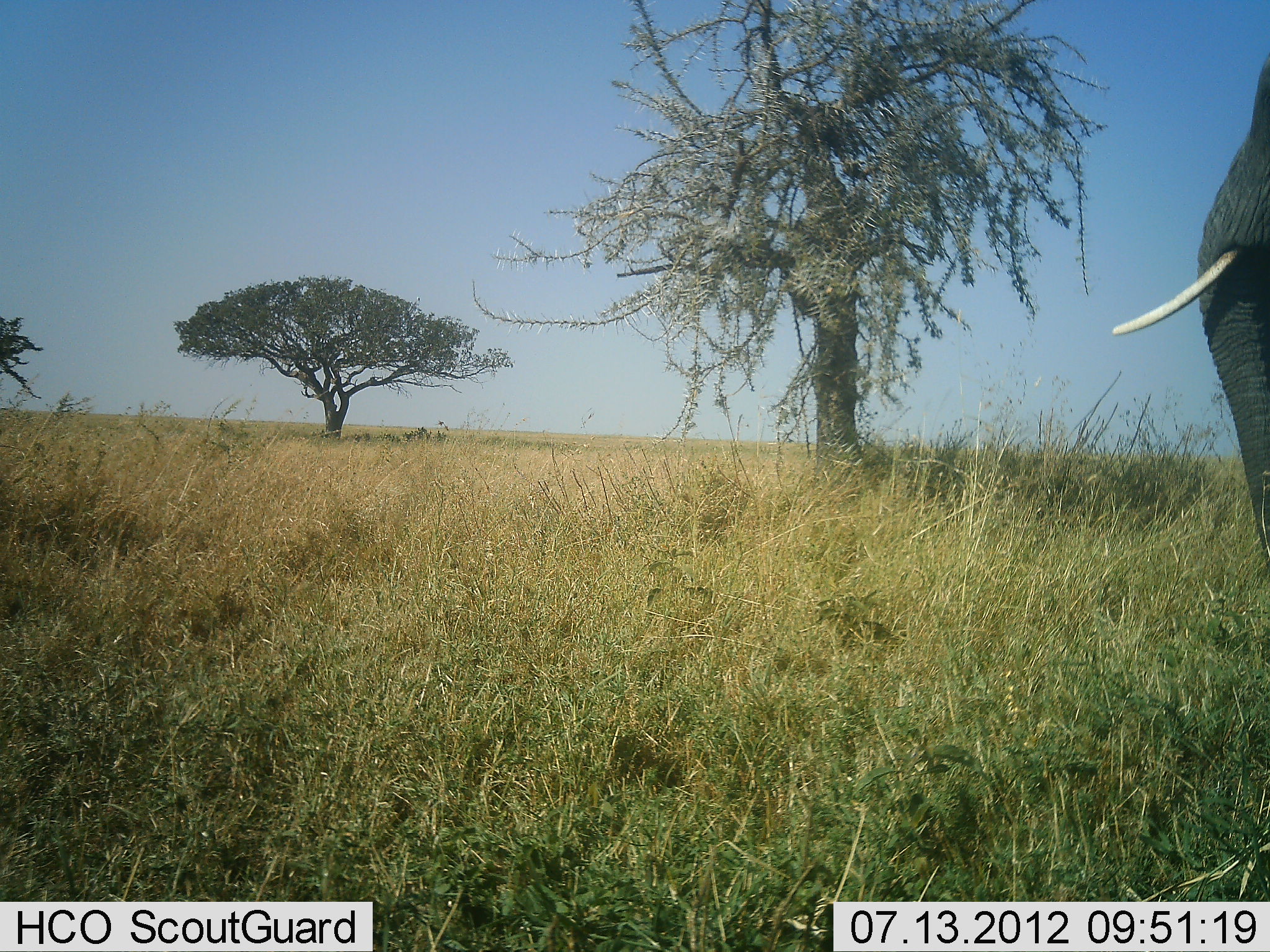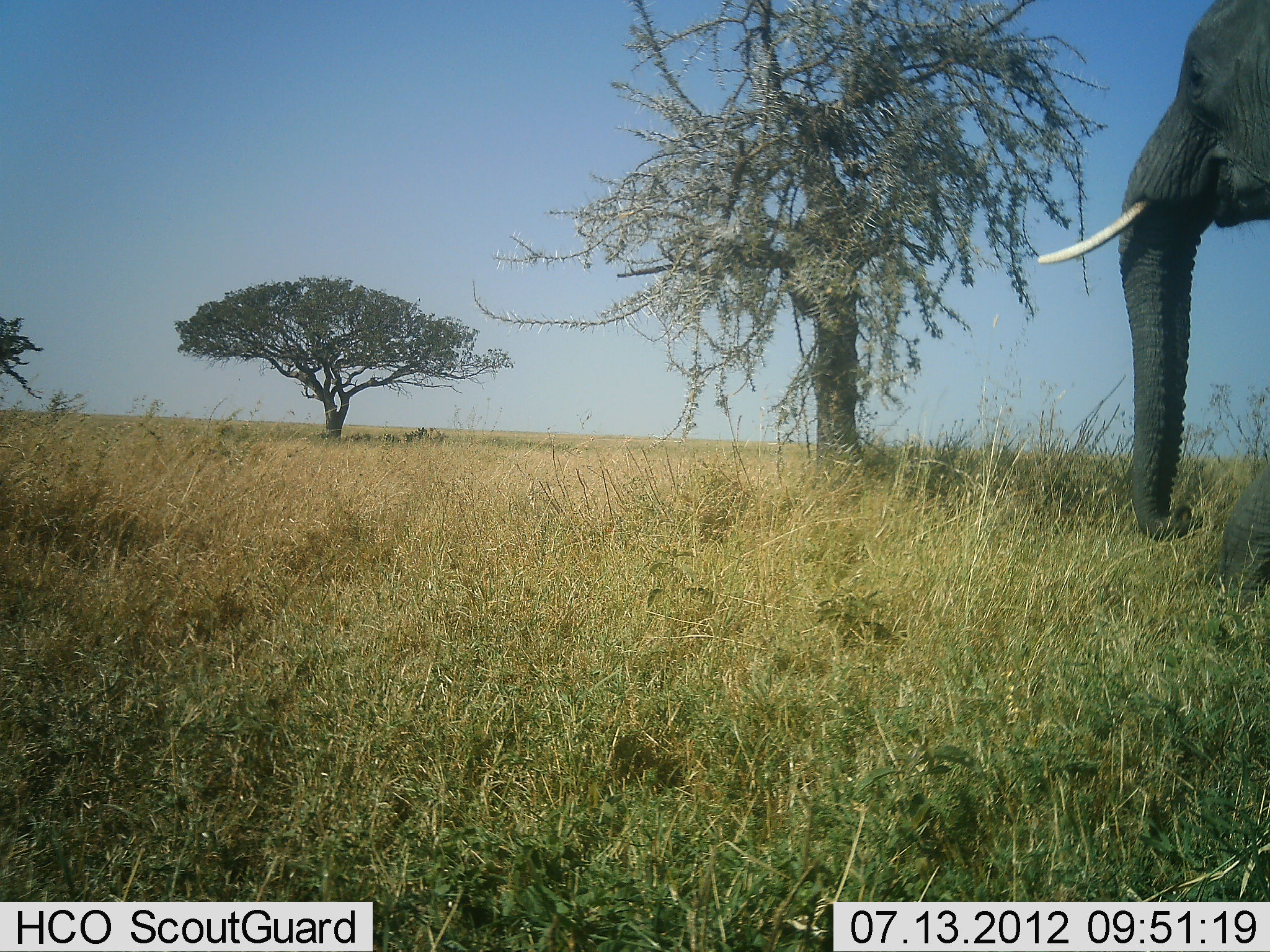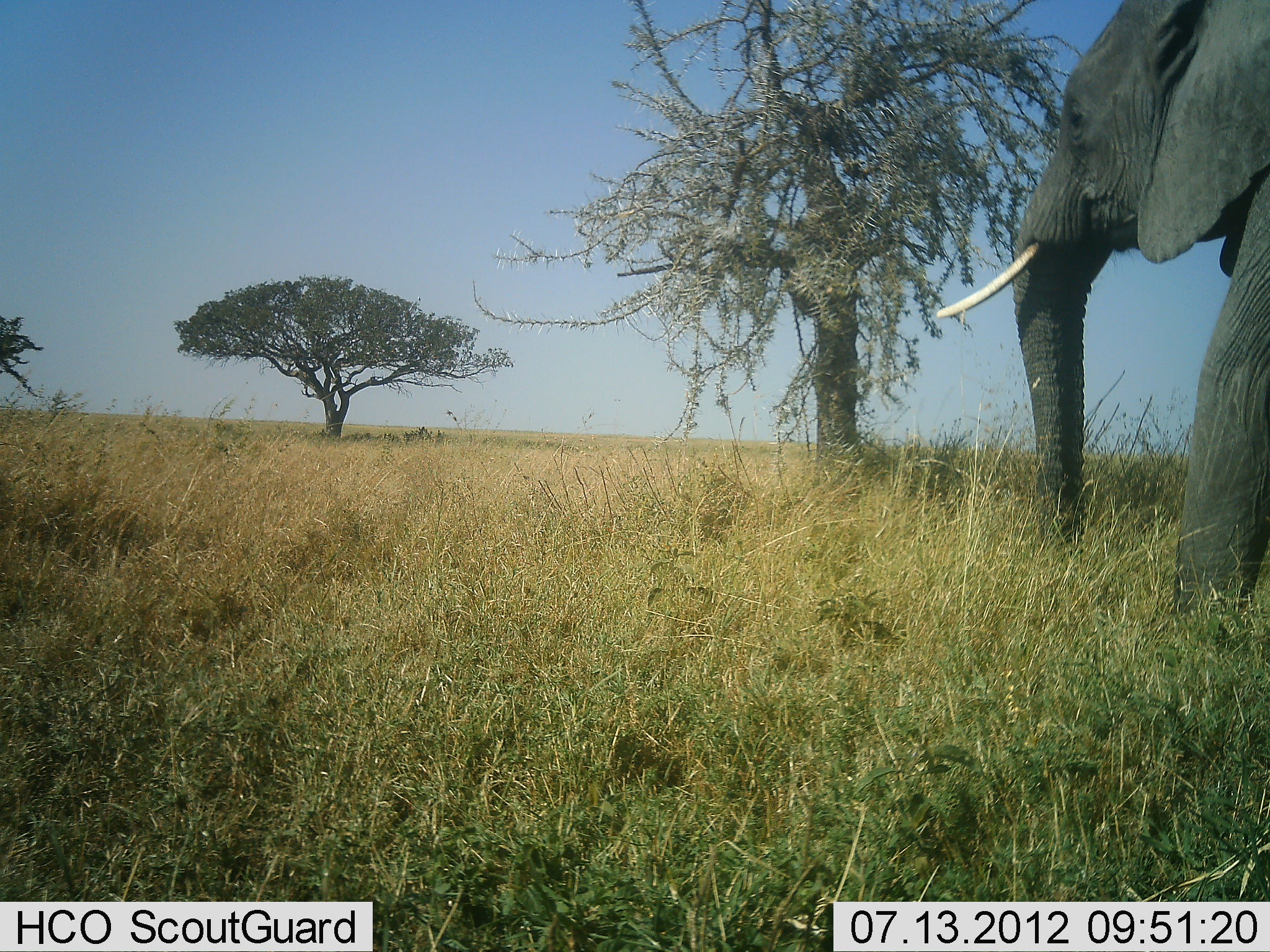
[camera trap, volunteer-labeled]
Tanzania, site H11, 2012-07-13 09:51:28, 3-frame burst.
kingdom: Animalia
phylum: Chordata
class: Mammalia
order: Proboscidea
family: Elephantidae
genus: Loxodonta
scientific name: Loxodonta africana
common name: african bush elephant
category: elephant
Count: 1.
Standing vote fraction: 0%.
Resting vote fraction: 0%.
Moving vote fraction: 100%.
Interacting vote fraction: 0%.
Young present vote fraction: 0%.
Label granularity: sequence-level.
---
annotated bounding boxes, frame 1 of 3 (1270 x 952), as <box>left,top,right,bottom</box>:
animal: <box>1113,52,1270,577</box>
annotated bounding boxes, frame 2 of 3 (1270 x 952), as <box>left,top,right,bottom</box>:
animal: <box>1036,2,1270,591</box>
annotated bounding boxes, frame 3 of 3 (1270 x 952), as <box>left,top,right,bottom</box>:
animal: <box>927,0,1270,636</box>